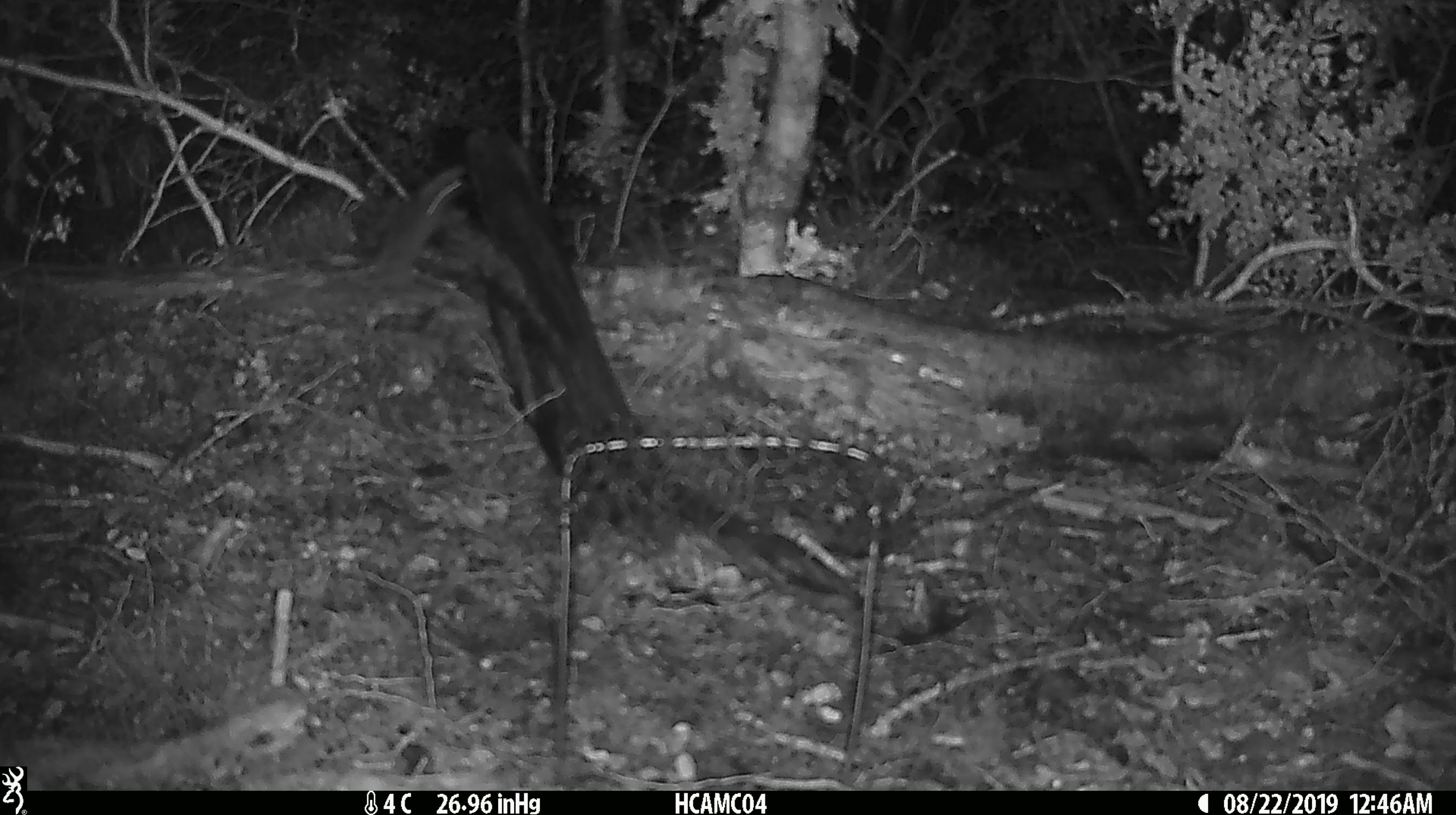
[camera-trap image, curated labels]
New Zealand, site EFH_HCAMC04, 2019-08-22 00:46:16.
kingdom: Animalia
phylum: Chordata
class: Mammalia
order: Rodentia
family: Muridae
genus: Mus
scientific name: Mus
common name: mouse